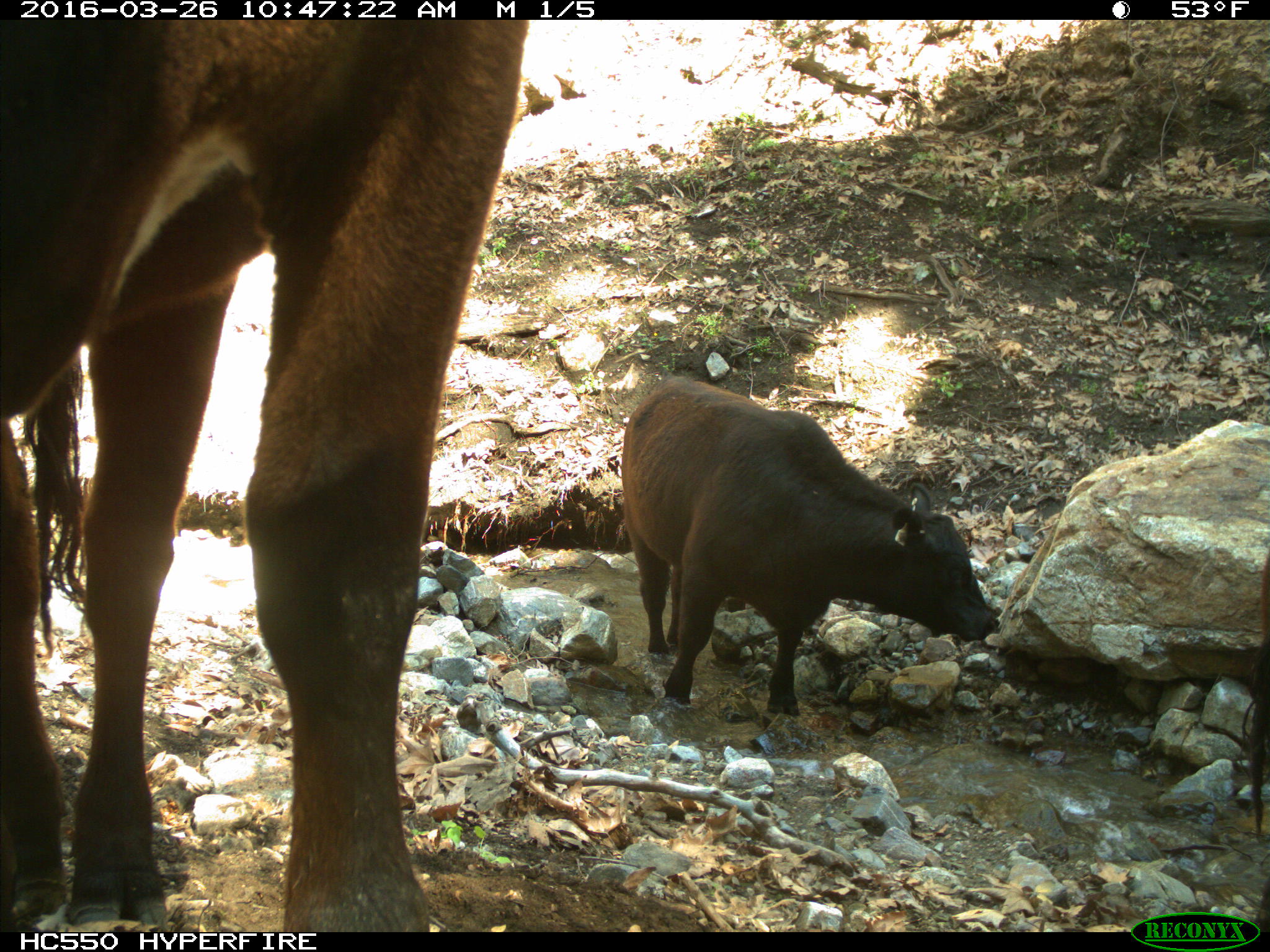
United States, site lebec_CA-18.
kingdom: Animalia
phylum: Chordata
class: Mammalia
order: Artiodactyla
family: Bovidae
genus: Bos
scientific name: Bos taurus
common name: domestic cow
Bos taurus (domestic cow).